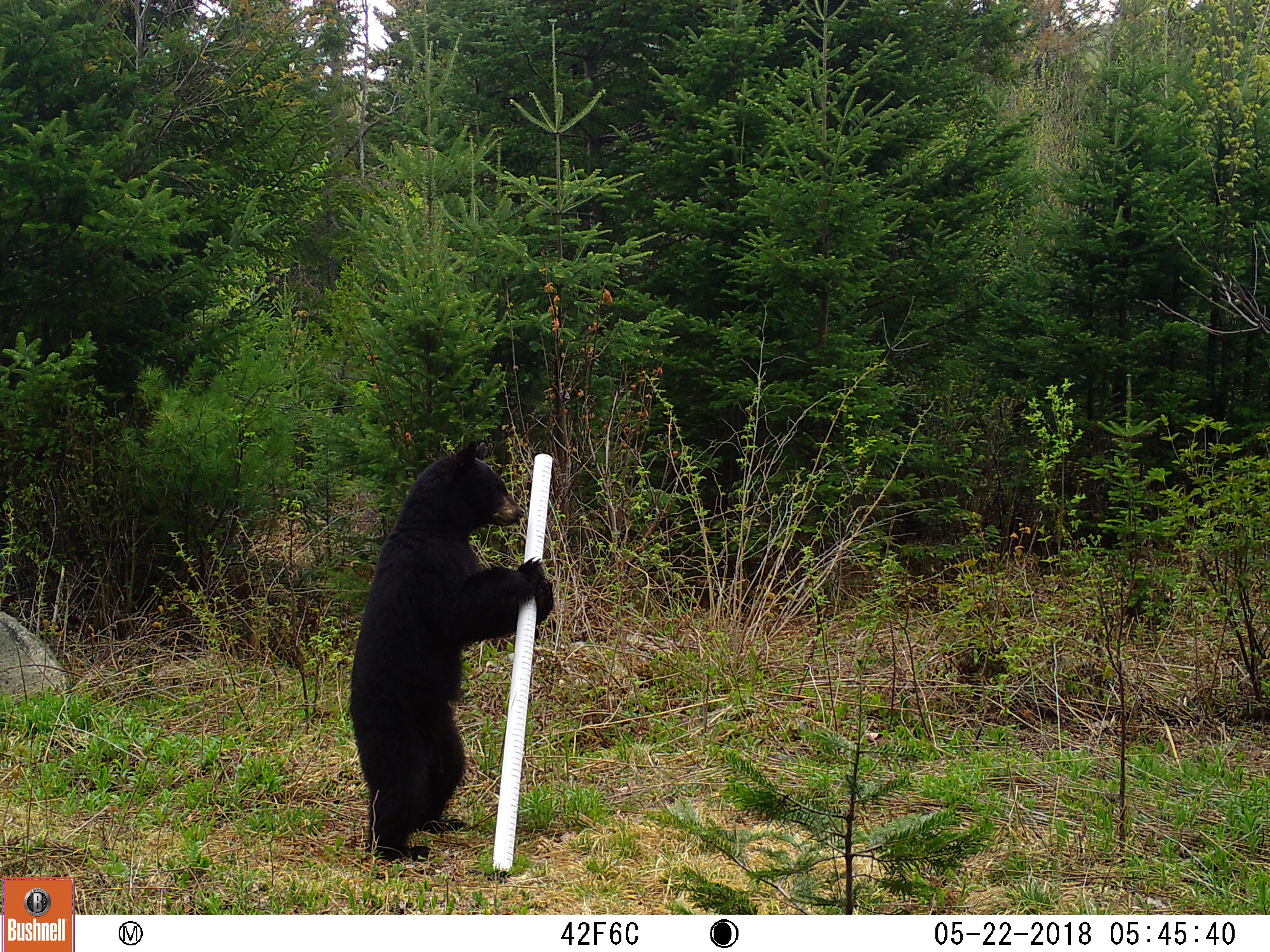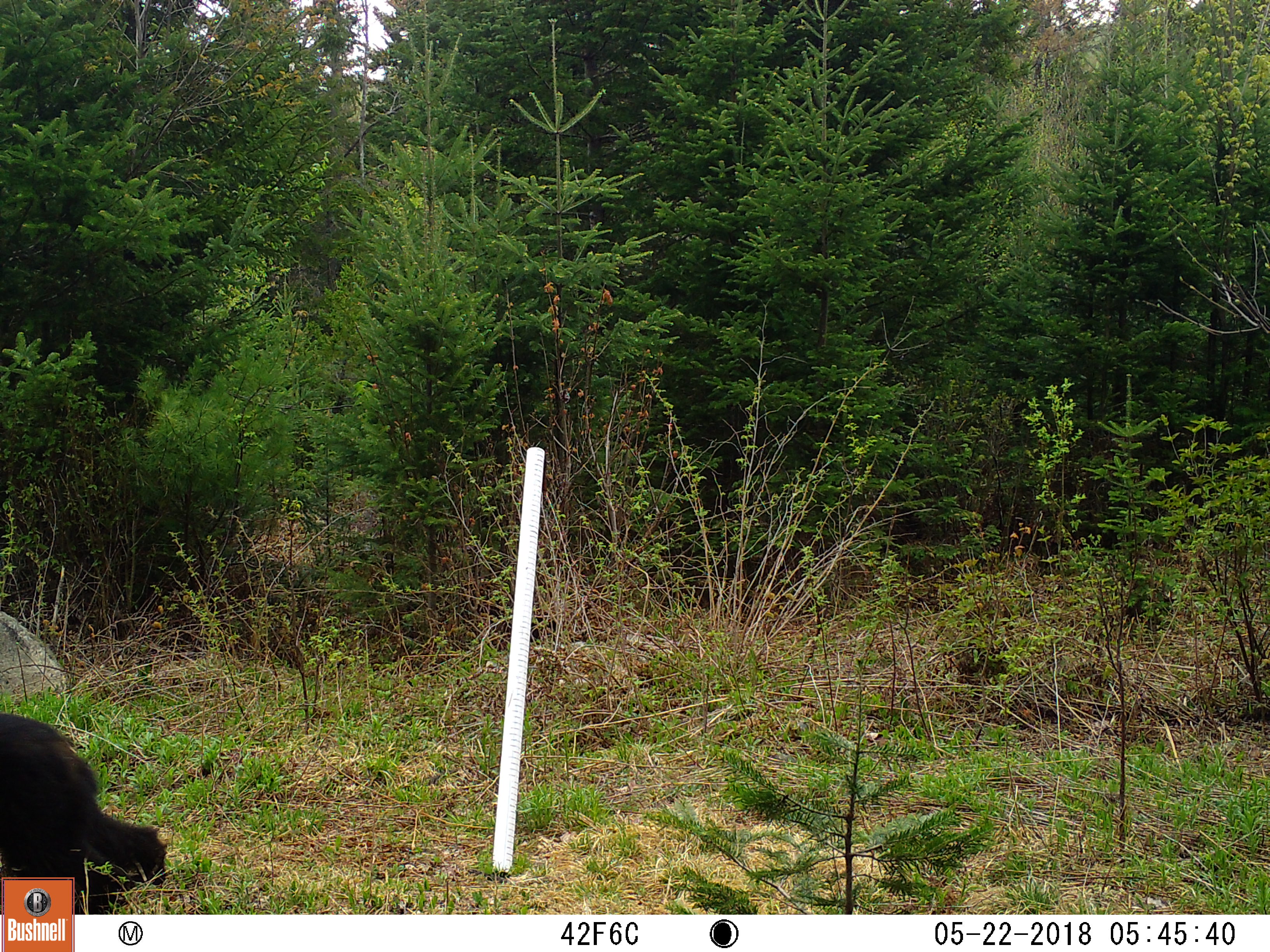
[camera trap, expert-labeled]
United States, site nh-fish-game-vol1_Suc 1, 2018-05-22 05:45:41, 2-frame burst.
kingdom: Animalia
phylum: Chordata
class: Mammalia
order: Carnivora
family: Ursidae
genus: Ursus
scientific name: Ursus americanus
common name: black bear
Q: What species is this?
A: Black bear (Ursus americanus).